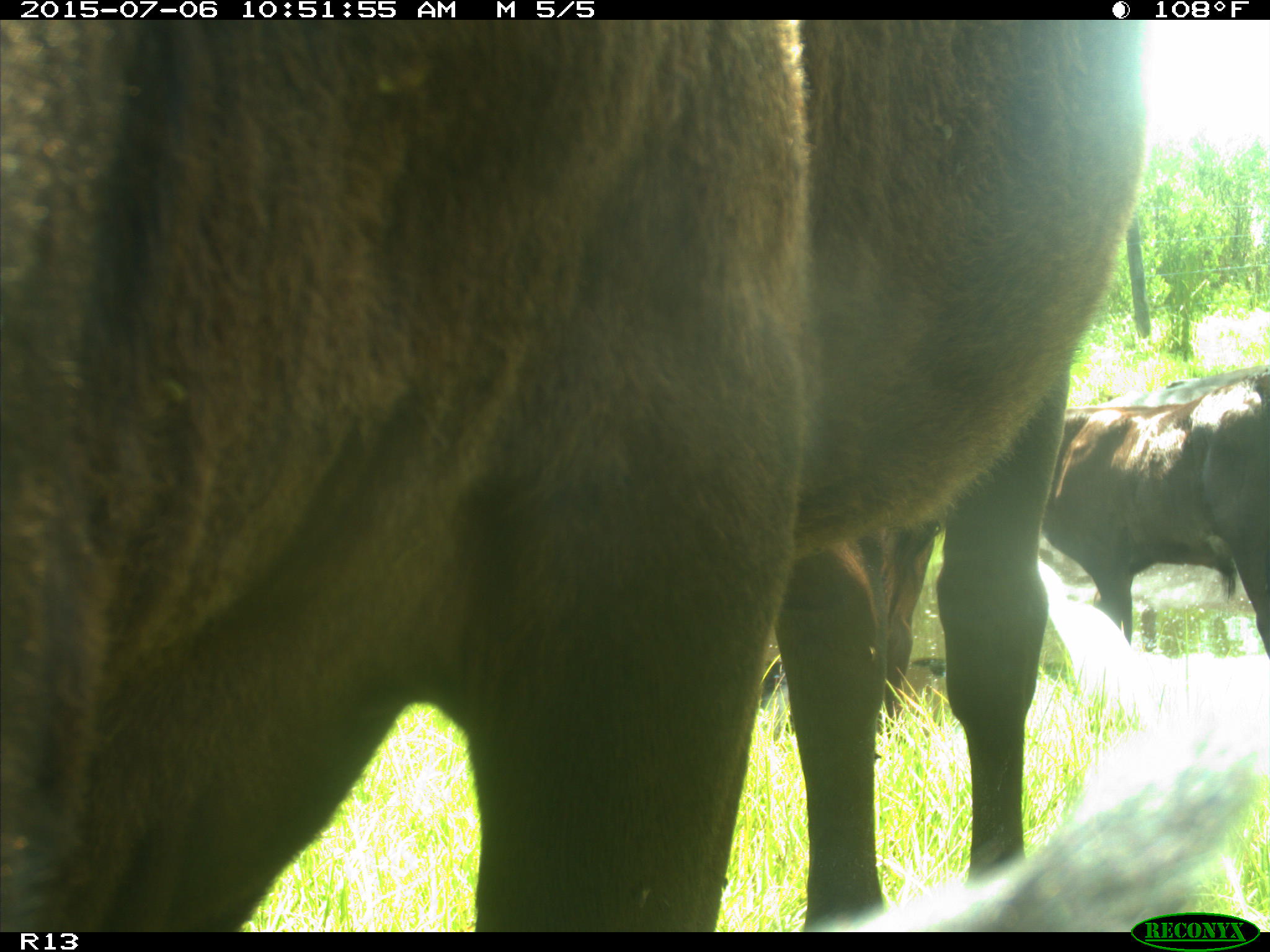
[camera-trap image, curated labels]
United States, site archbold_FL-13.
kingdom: Animalia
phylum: Chordata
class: Mammalia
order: Artiodactyla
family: Bovidae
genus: Bos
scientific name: Bos taurus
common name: domestic cow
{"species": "Bos taurus (domestic cow)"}